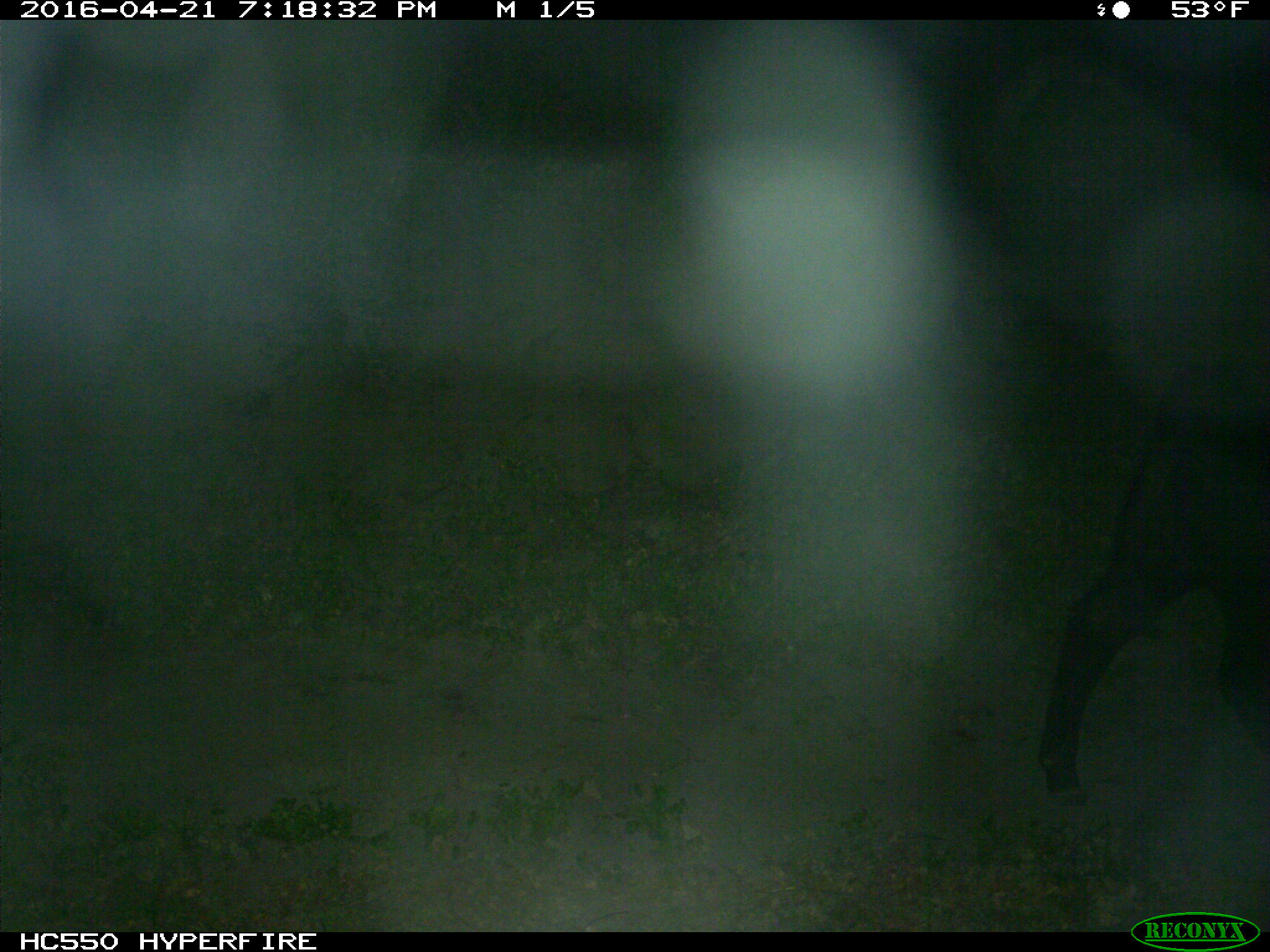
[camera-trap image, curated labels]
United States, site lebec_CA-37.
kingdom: Animalia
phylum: Chordata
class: Mammalia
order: Artiodactyla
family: Bovidae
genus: Bos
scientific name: Bos taurus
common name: domestic cow